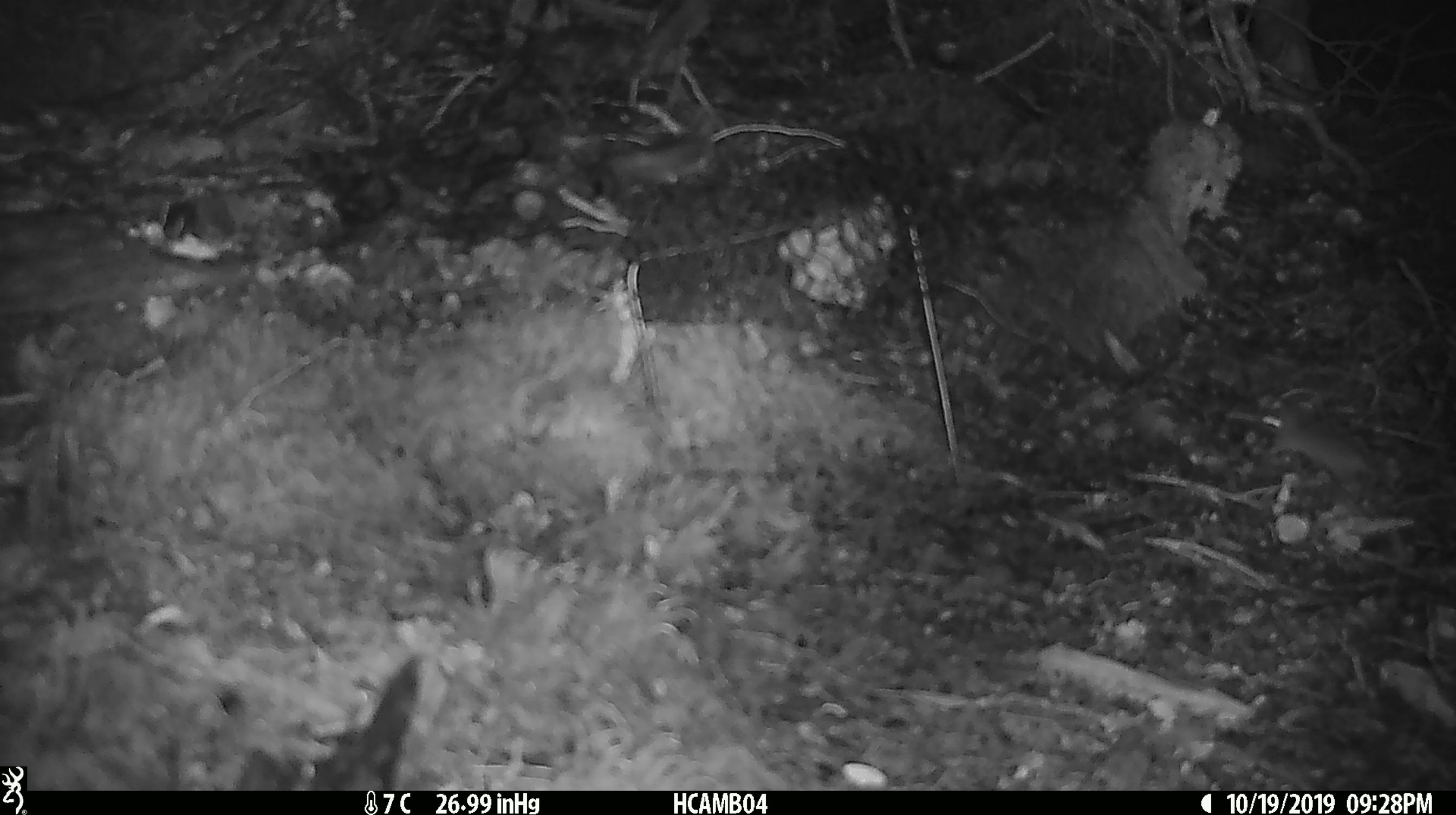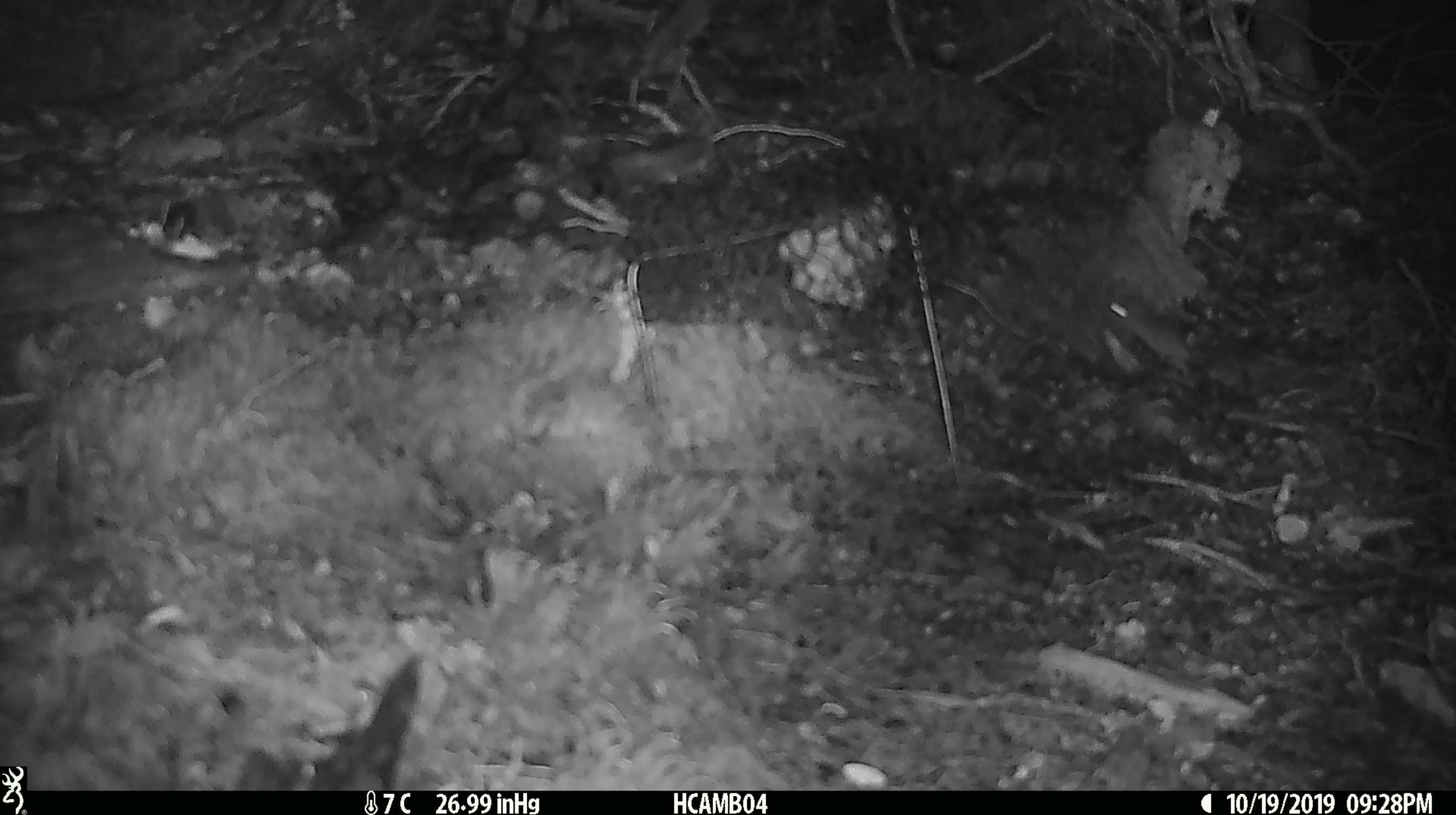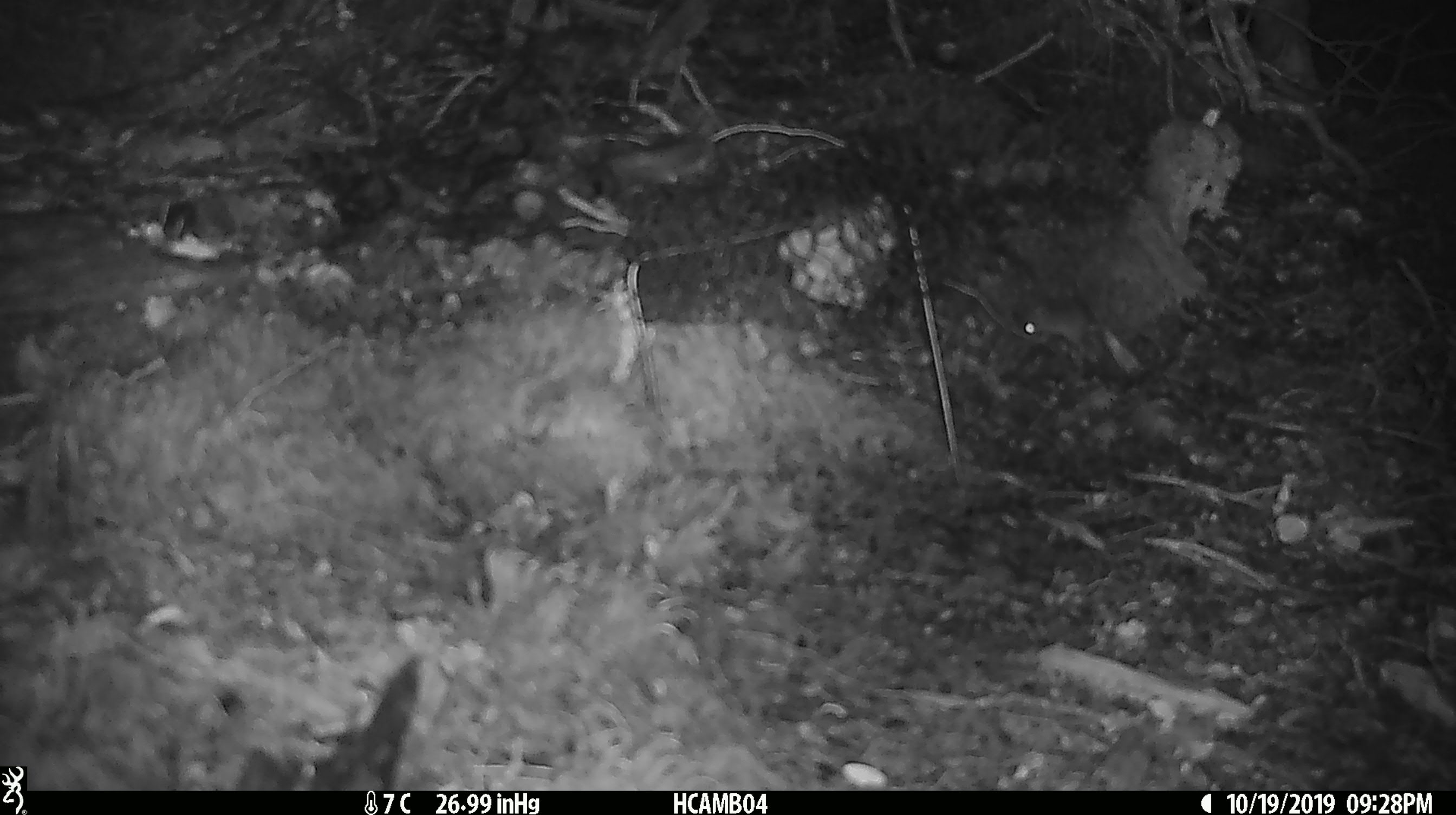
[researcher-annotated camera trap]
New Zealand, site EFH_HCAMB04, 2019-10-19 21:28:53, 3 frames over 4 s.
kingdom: Animalia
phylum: Chordata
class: Mammalia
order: Rodentia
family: Muridae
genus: Mus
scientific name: Mus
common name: mouse